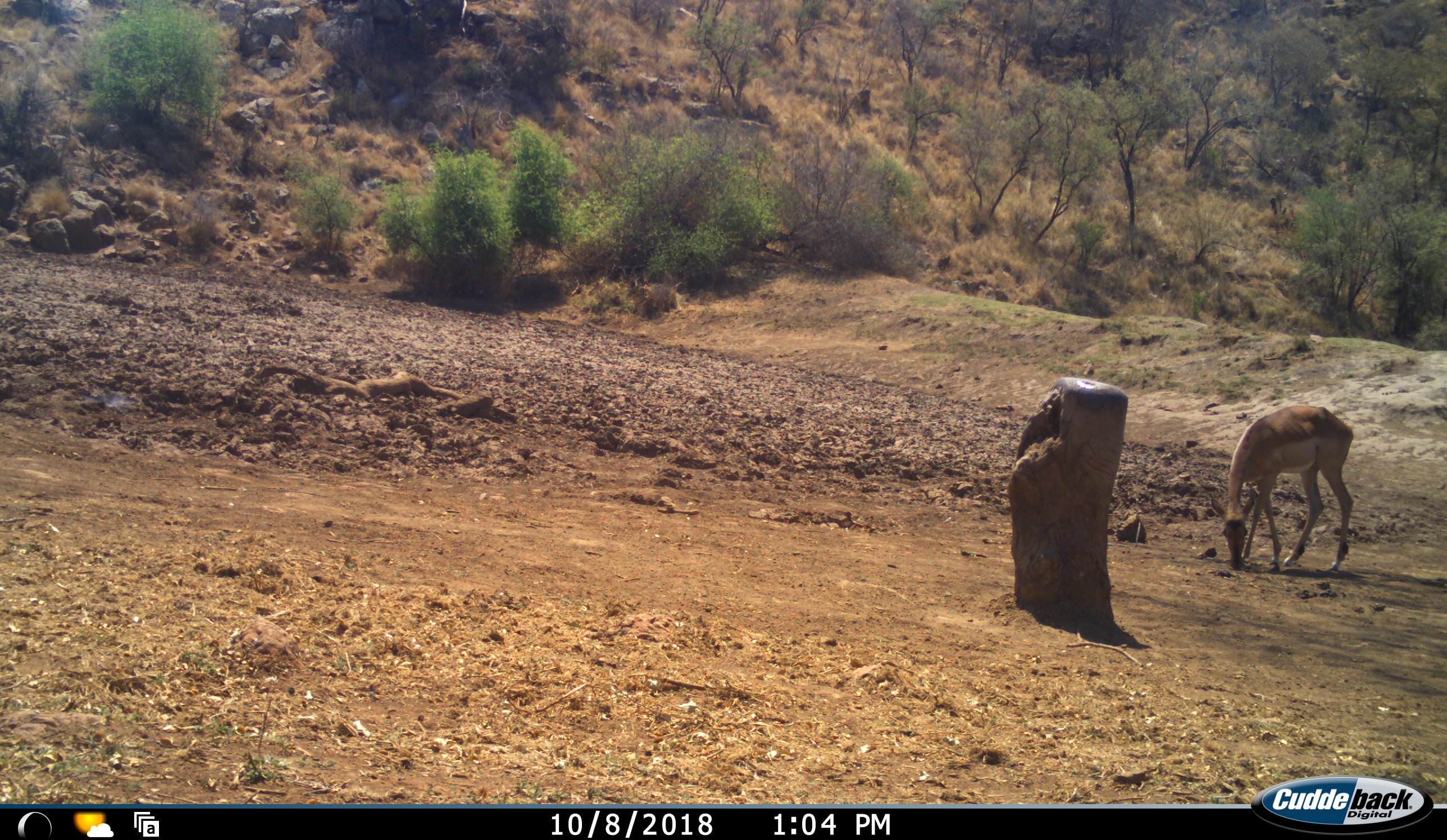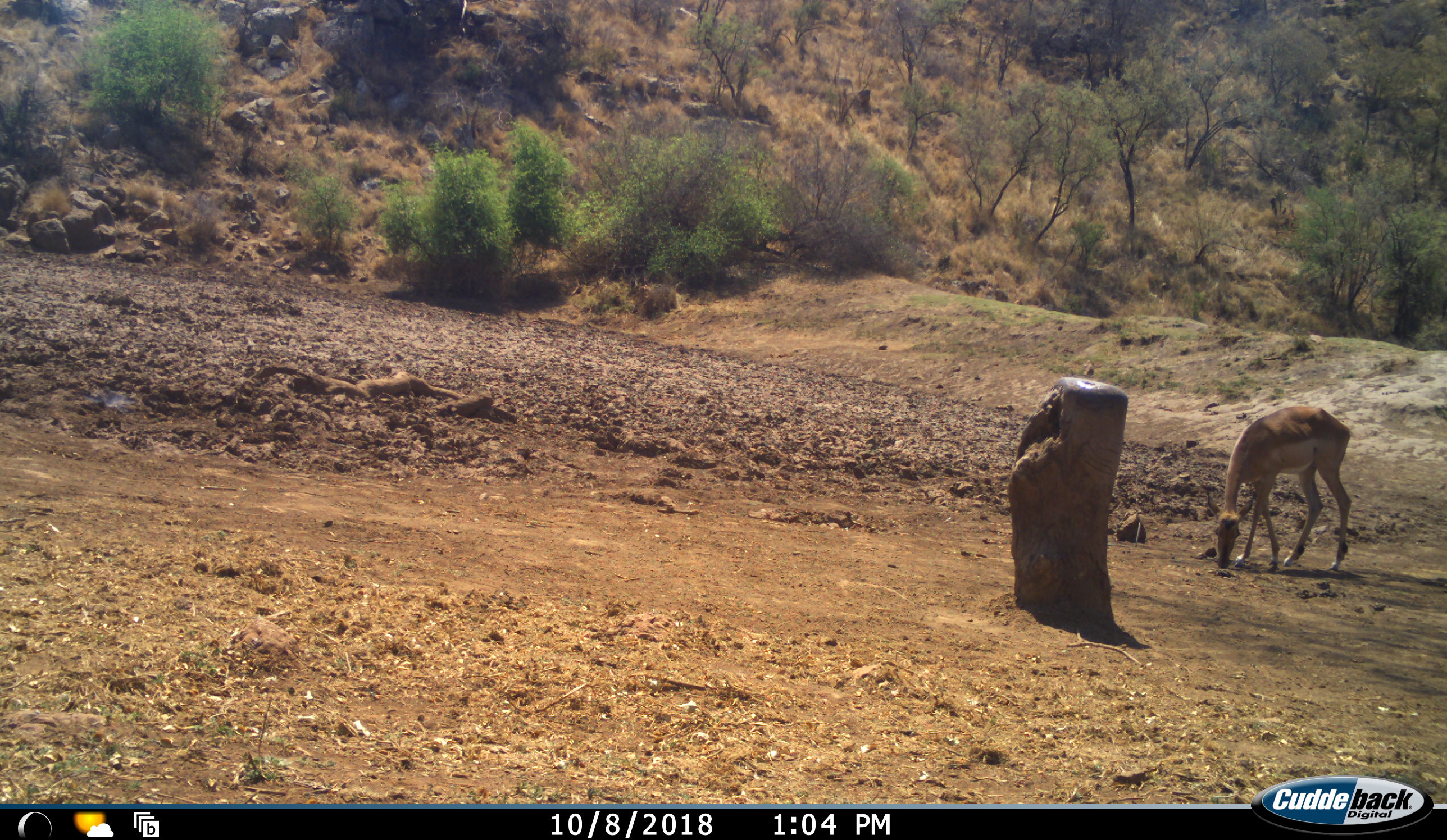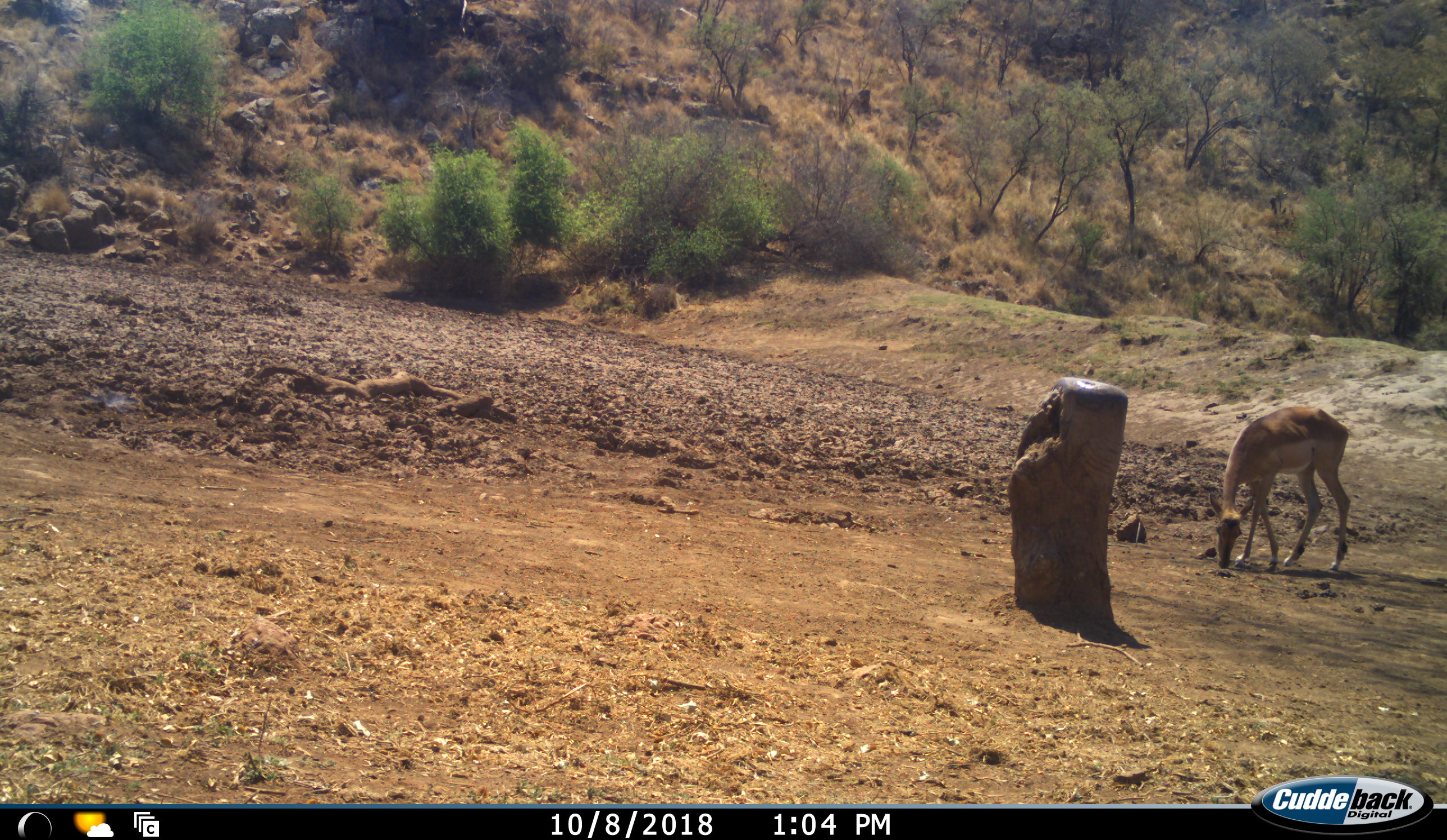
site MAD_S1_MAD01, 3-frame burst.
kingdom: Animalia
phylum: Chordata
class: Mammalia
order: Artiodactyla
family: Bovidae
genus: Aepyceros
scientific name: Aepyceros melampus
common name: impala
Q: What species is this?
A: Impala (Aepyceros melampus).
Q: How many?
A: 1.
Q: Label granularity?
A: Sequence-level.